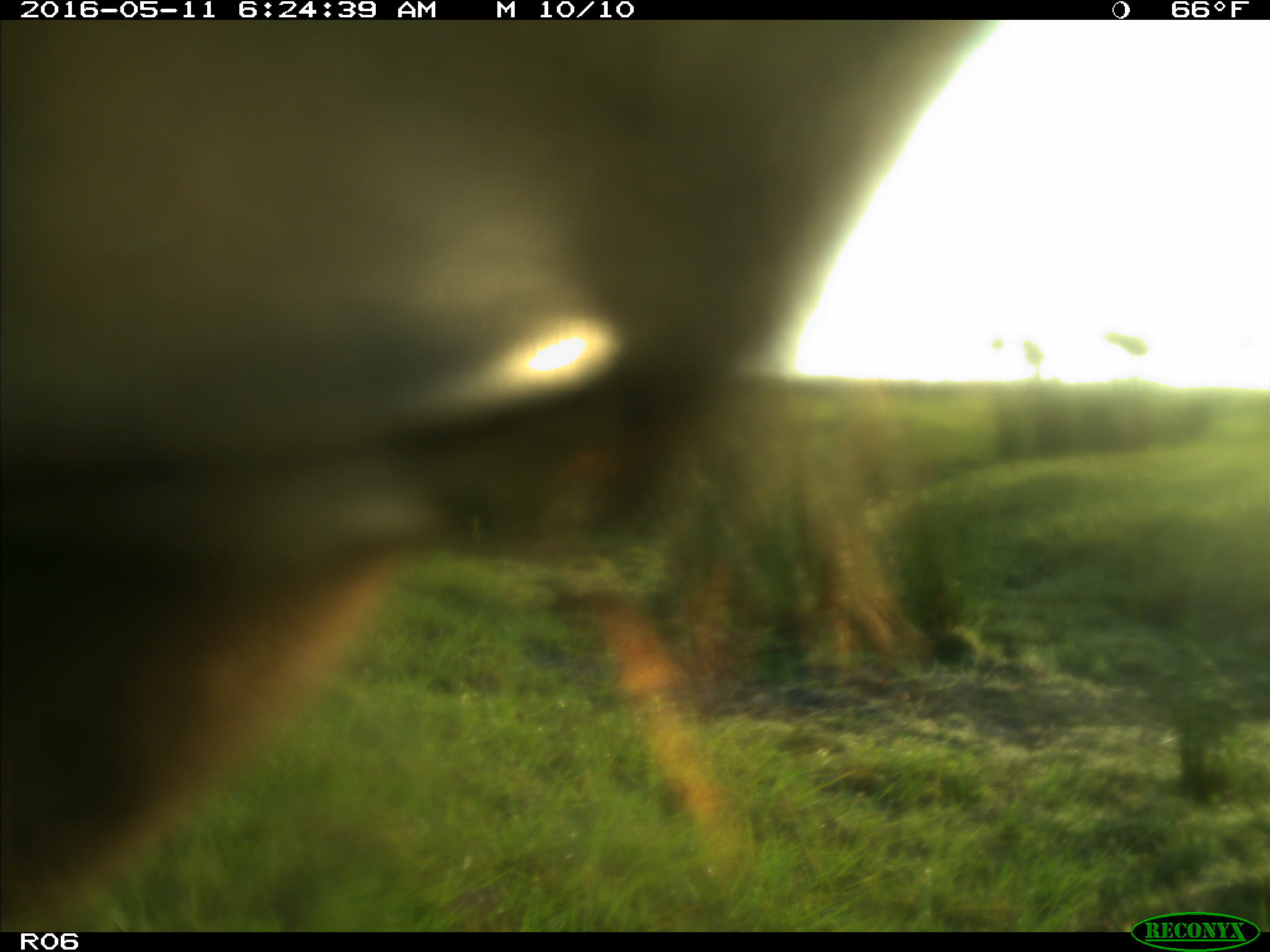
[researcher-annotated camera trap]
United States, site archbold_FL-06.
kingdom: Animalia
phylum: Chordata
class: Mammalia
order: Artiodactyla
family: Bovidae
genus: Bos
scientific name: Bos taurus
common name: domestic cow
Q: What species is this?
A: Bos taurus (domestic cow).